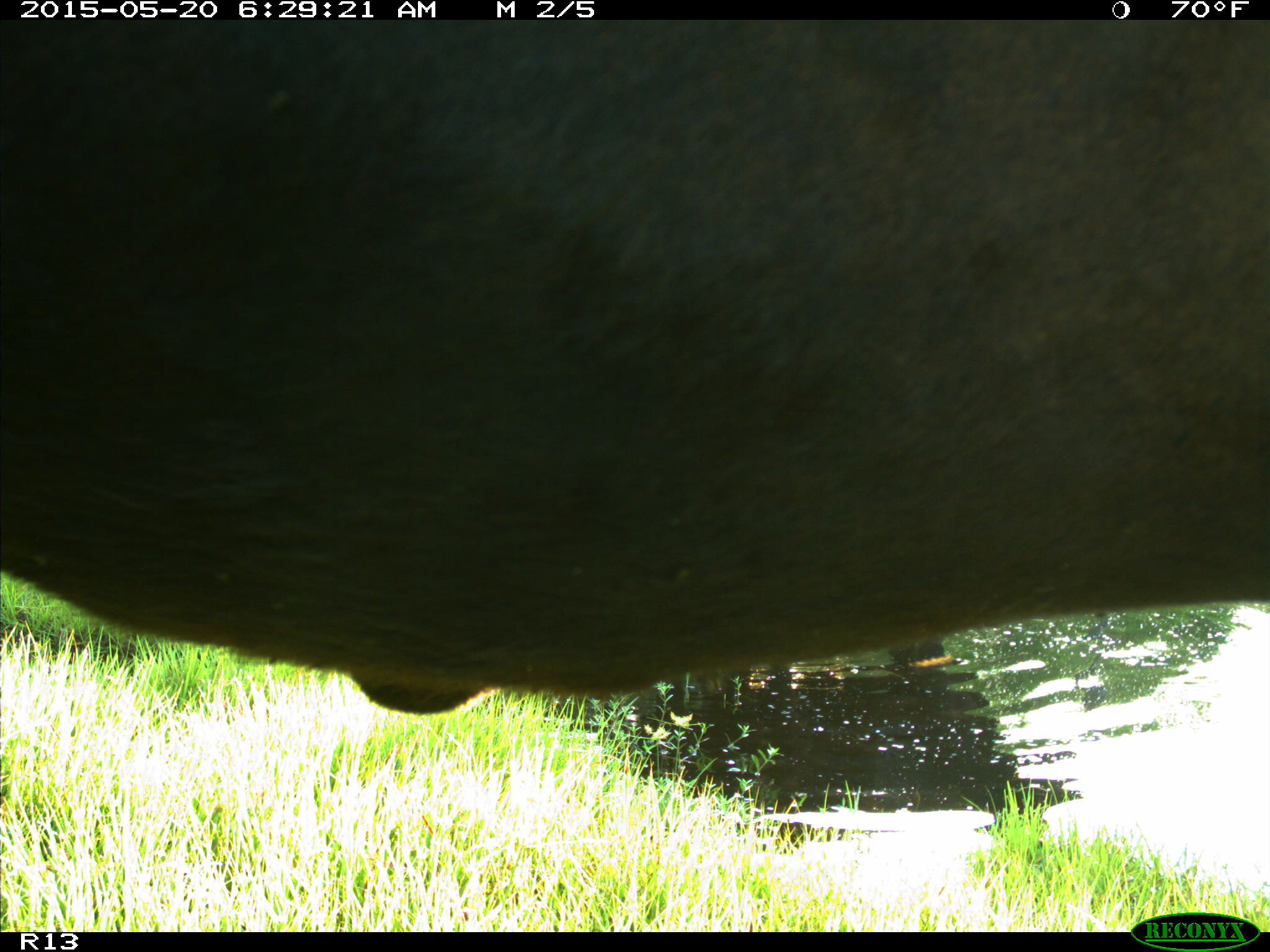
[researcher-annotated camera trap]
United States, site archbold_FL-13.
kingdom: Animalia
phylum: Chordata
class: Mammalia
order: Artiodactyla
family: Bovidae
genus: Bos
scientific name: Bos taurus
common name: domestic cow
Bos taurus (domestic cow).